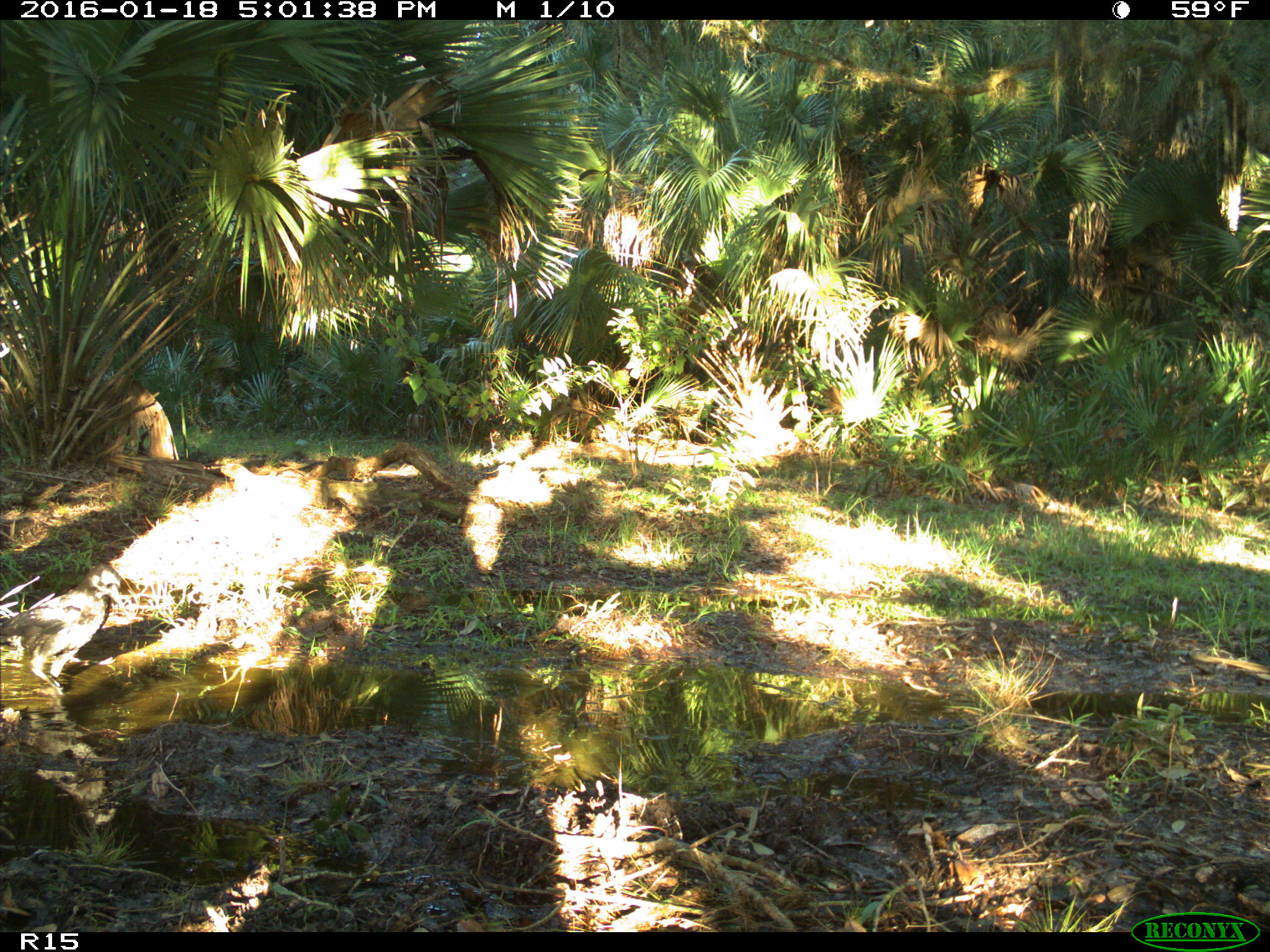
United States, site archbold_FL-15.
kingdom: Animalia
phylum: Chordata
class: Aves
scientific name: Aves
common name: birds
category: unidentified bird